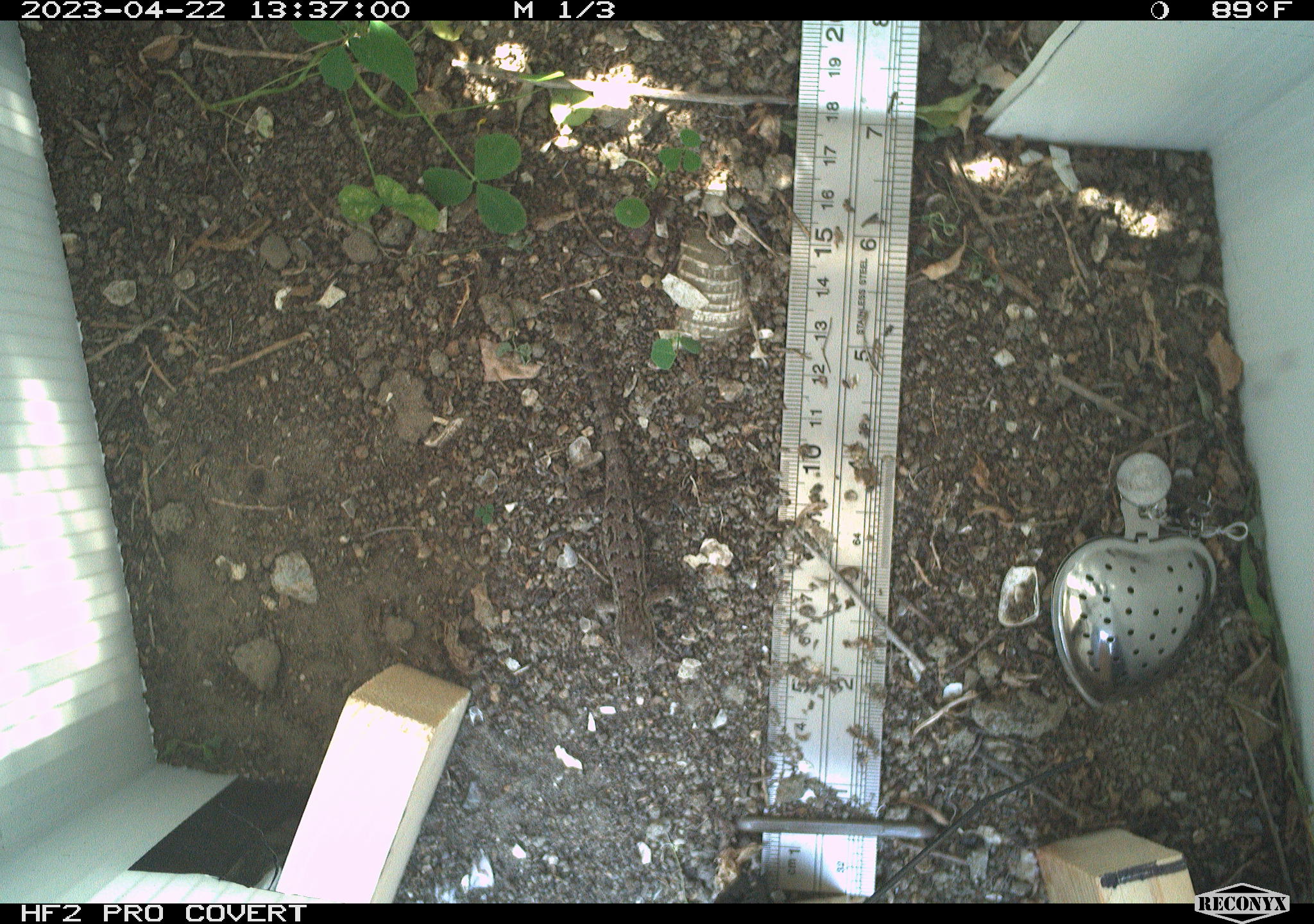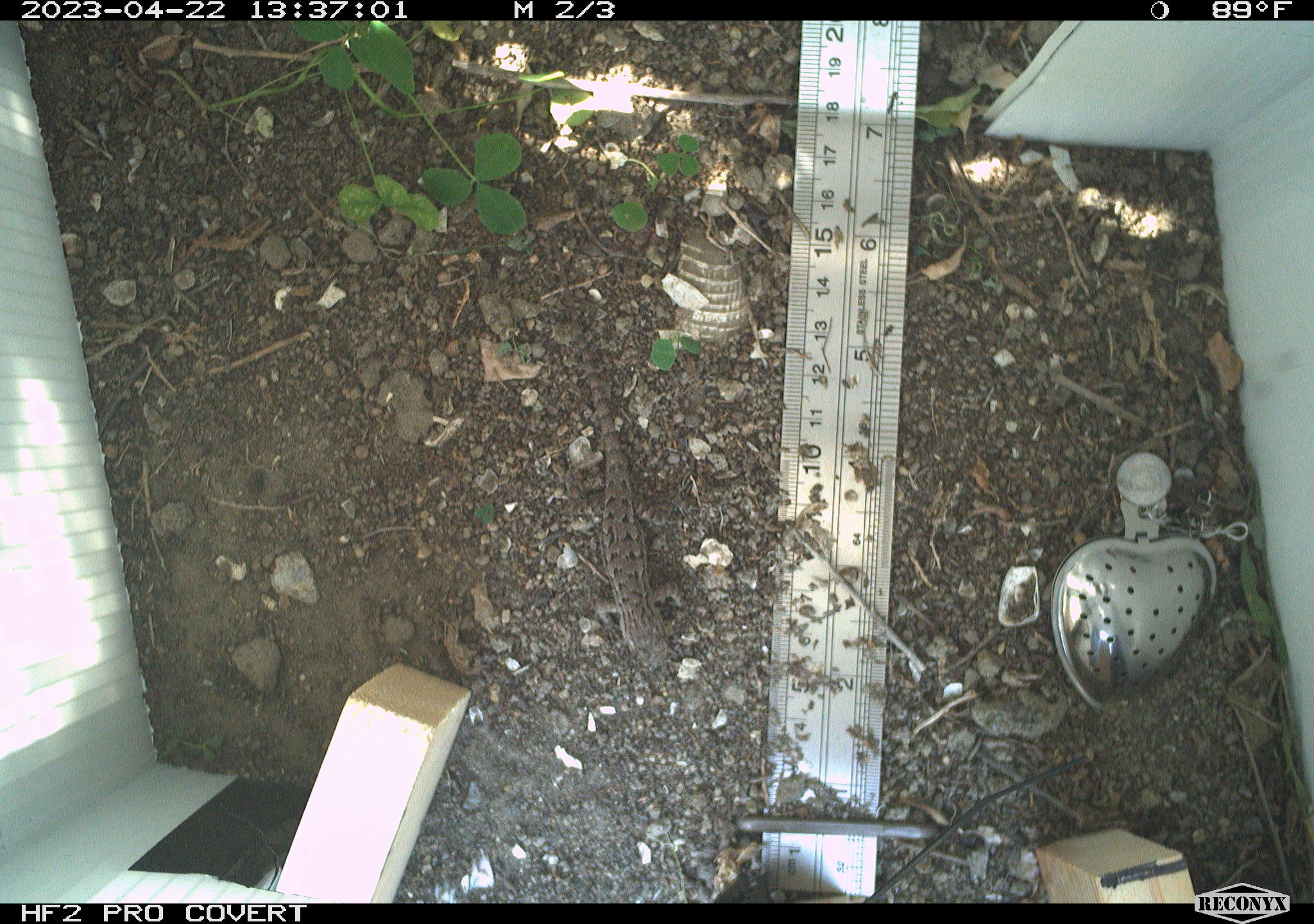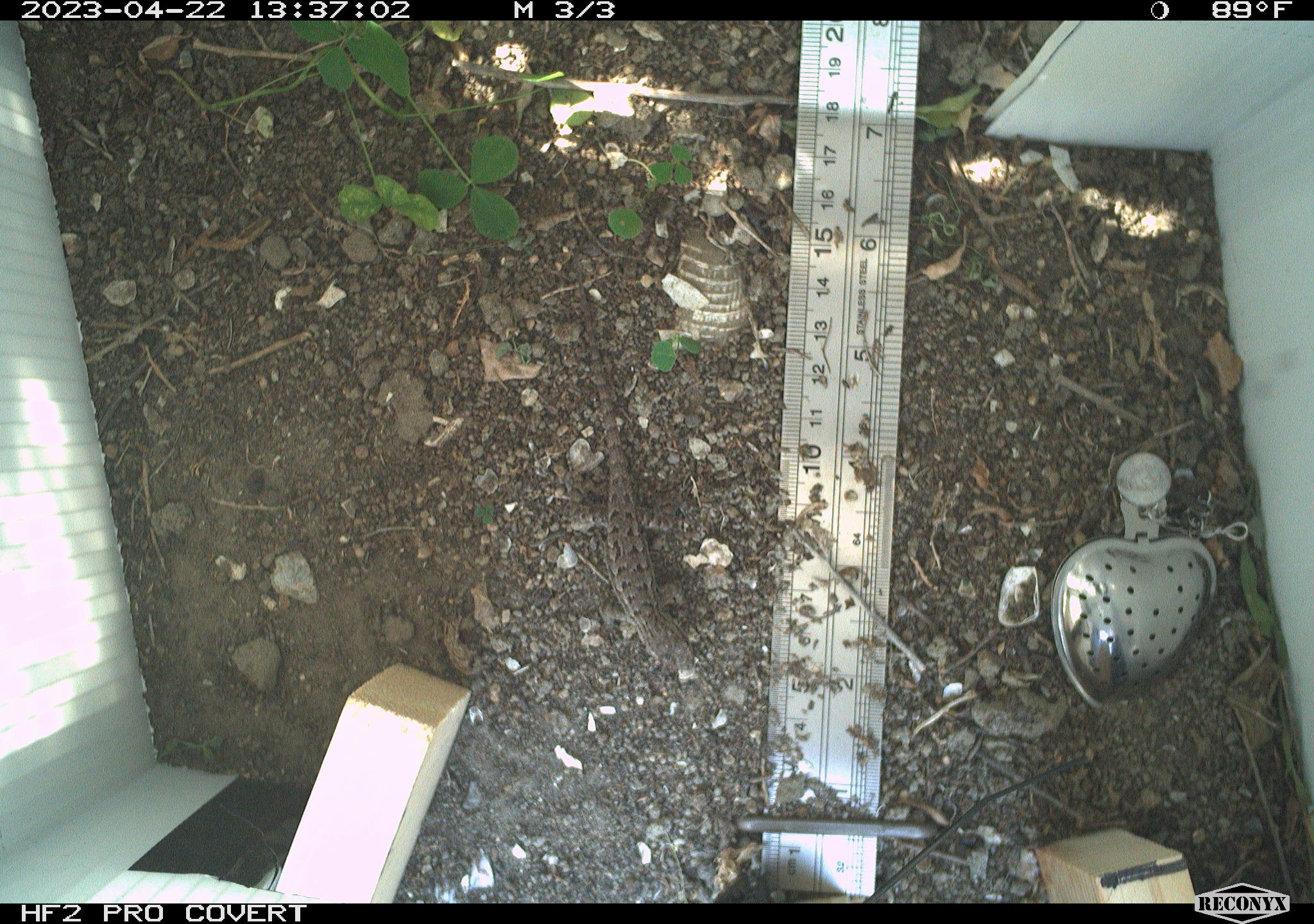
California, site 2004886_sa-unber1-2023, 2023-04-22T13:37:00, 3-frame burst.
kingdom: Animalia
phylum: Chordata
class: Reptilia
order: Squamata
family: Phrynosomatidae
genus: Sceloporus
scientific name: Sceloporus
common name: spiny lizards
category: sceloporus species